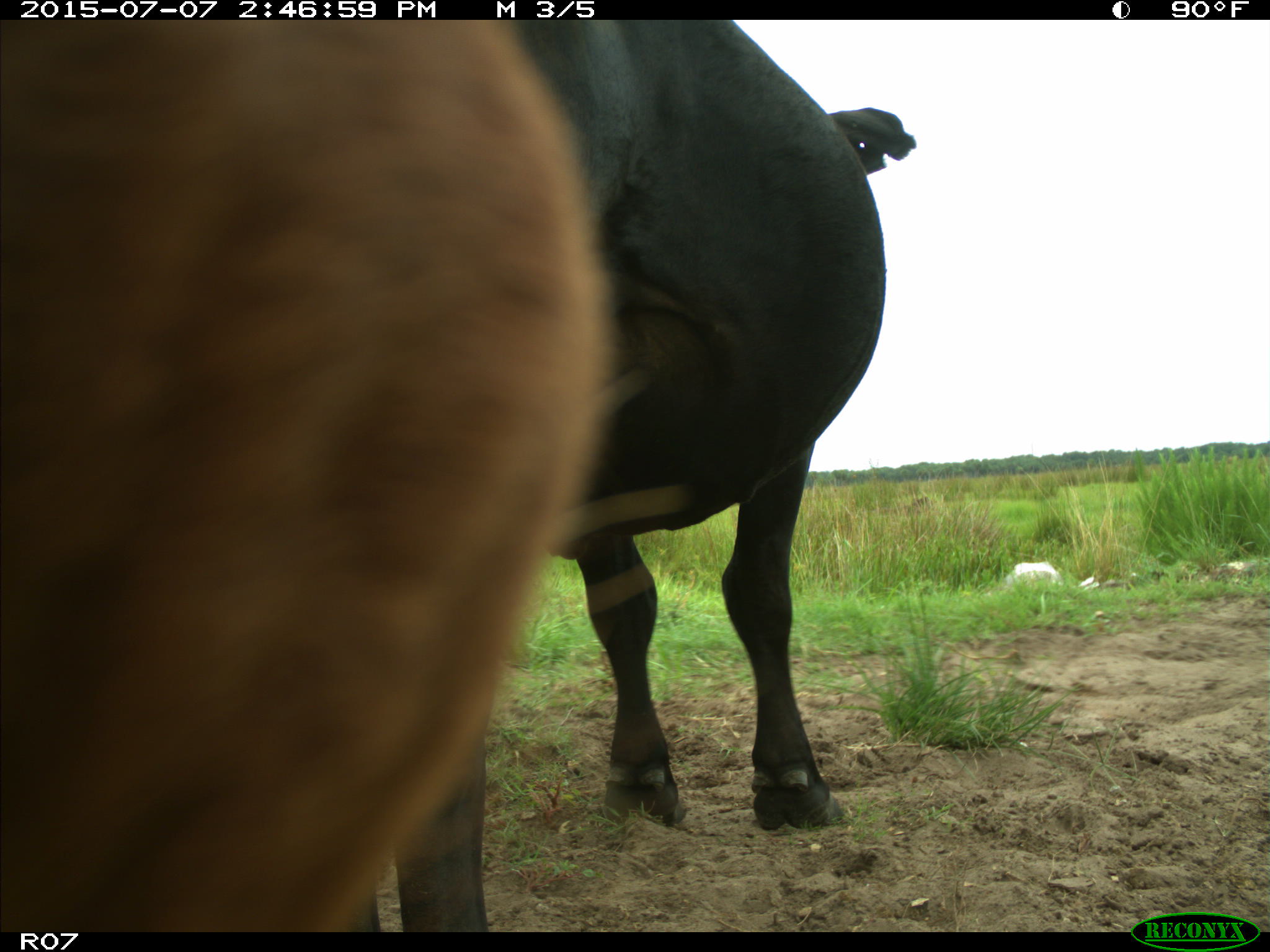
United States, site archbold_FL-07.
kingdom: Animalia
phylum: Chordata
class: Mammalia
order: Artiodactyla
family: Bovidae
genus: Bos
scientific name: Bos taurus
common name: domestic cow